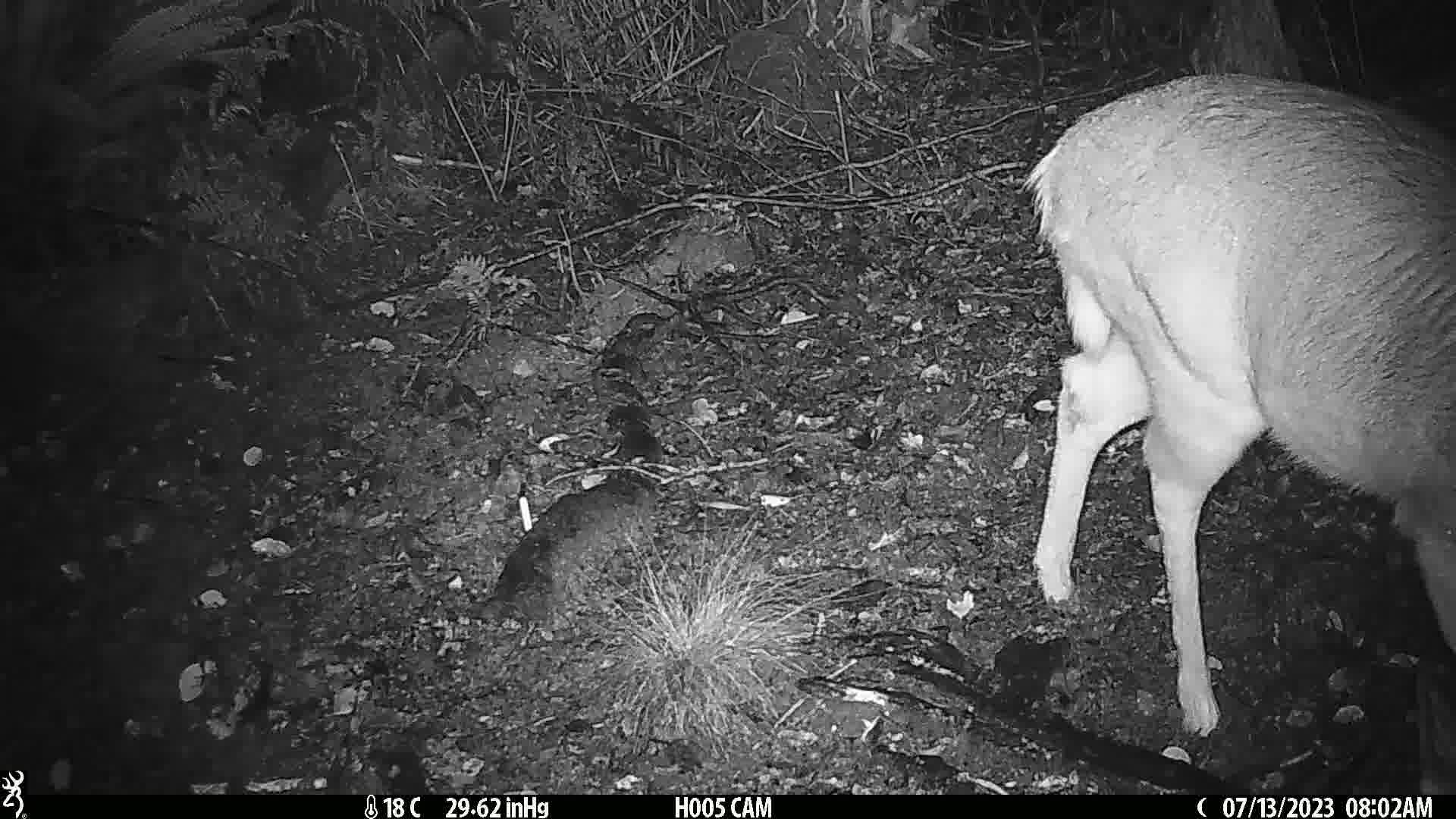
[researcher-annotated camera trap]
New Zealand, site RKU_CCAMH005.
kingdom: Animalia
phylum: Chordata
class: Mammalia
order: Artiodactyla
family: Cervidae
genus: Odocoileus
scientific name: Odocoileus virginianus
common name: white-tailed deer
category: white tailed deer